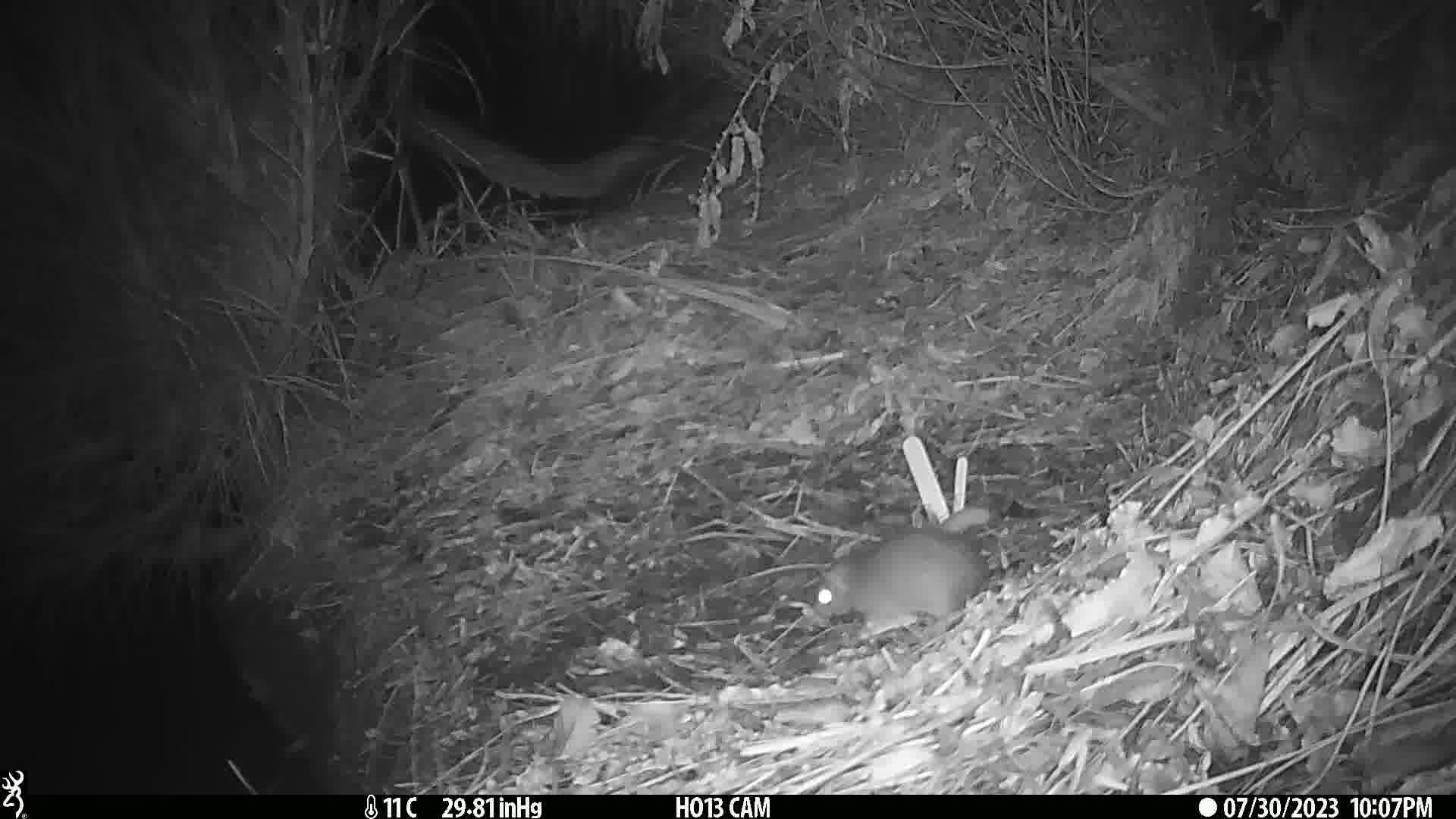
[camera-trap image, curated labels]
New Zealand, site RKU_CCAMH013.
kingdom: Animalia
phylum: Chordata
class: Mammalia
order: Rodentia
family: Muridae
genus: Rattus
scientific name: Rattus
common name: rat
Rat (Rattus).